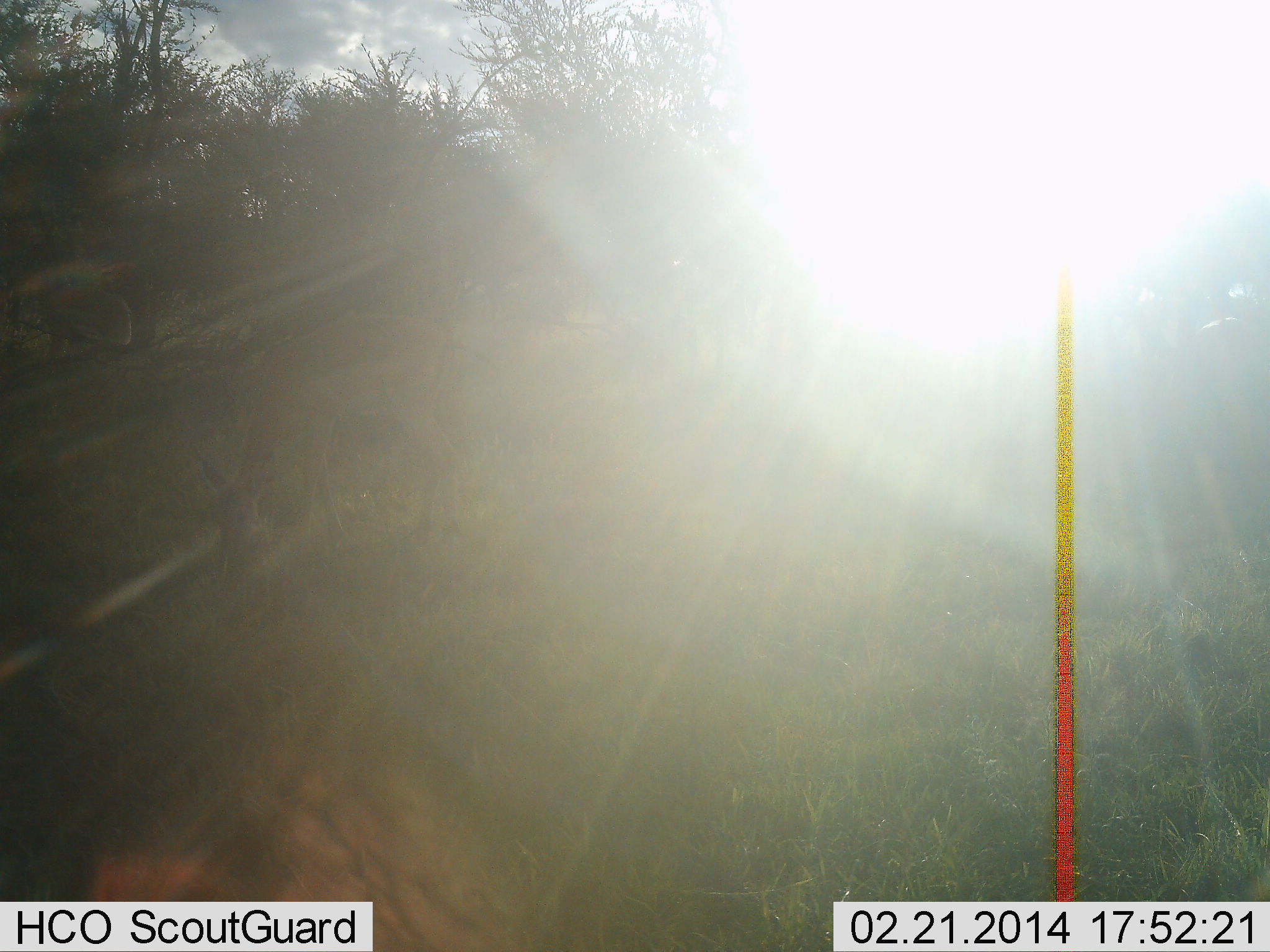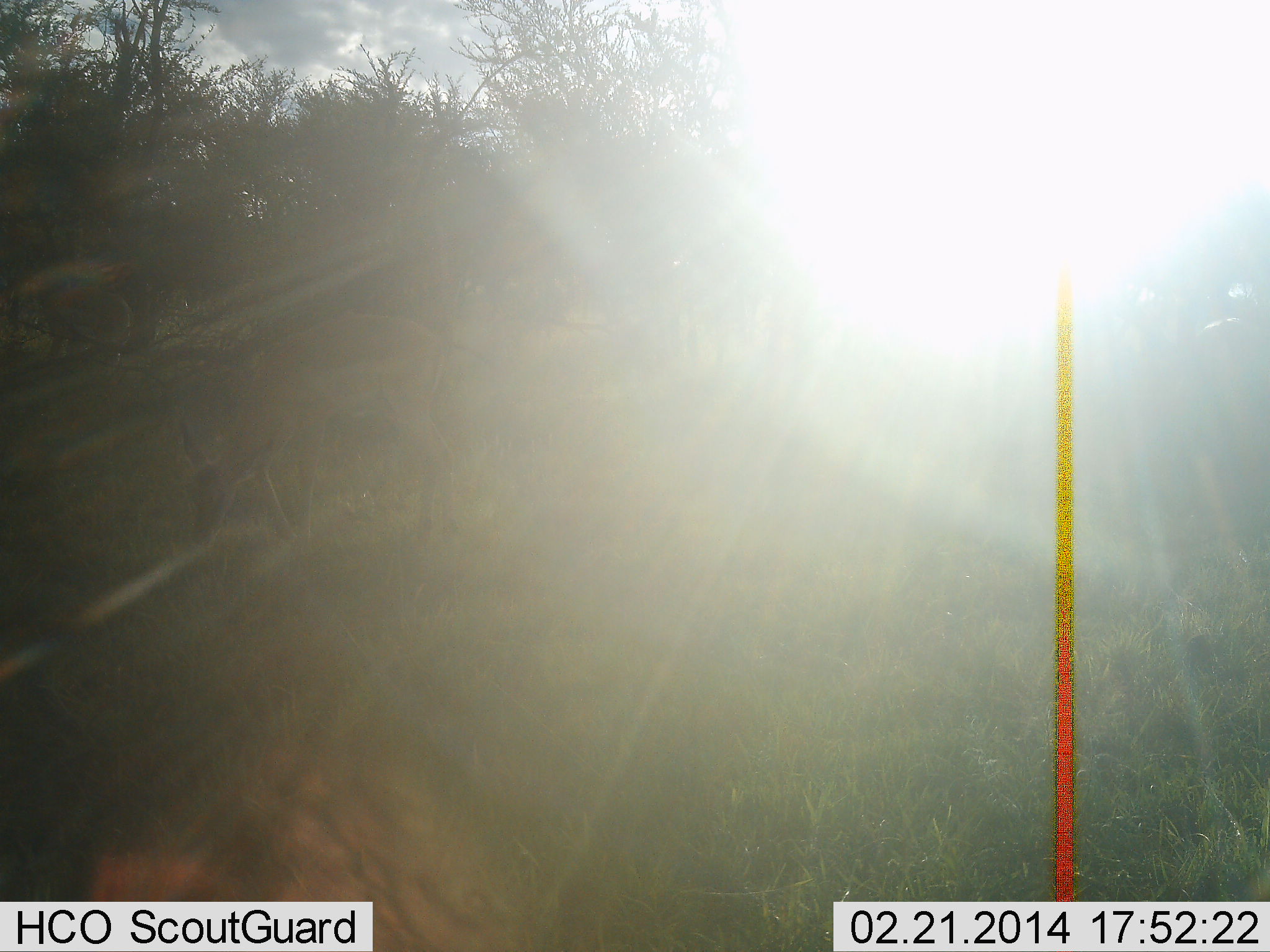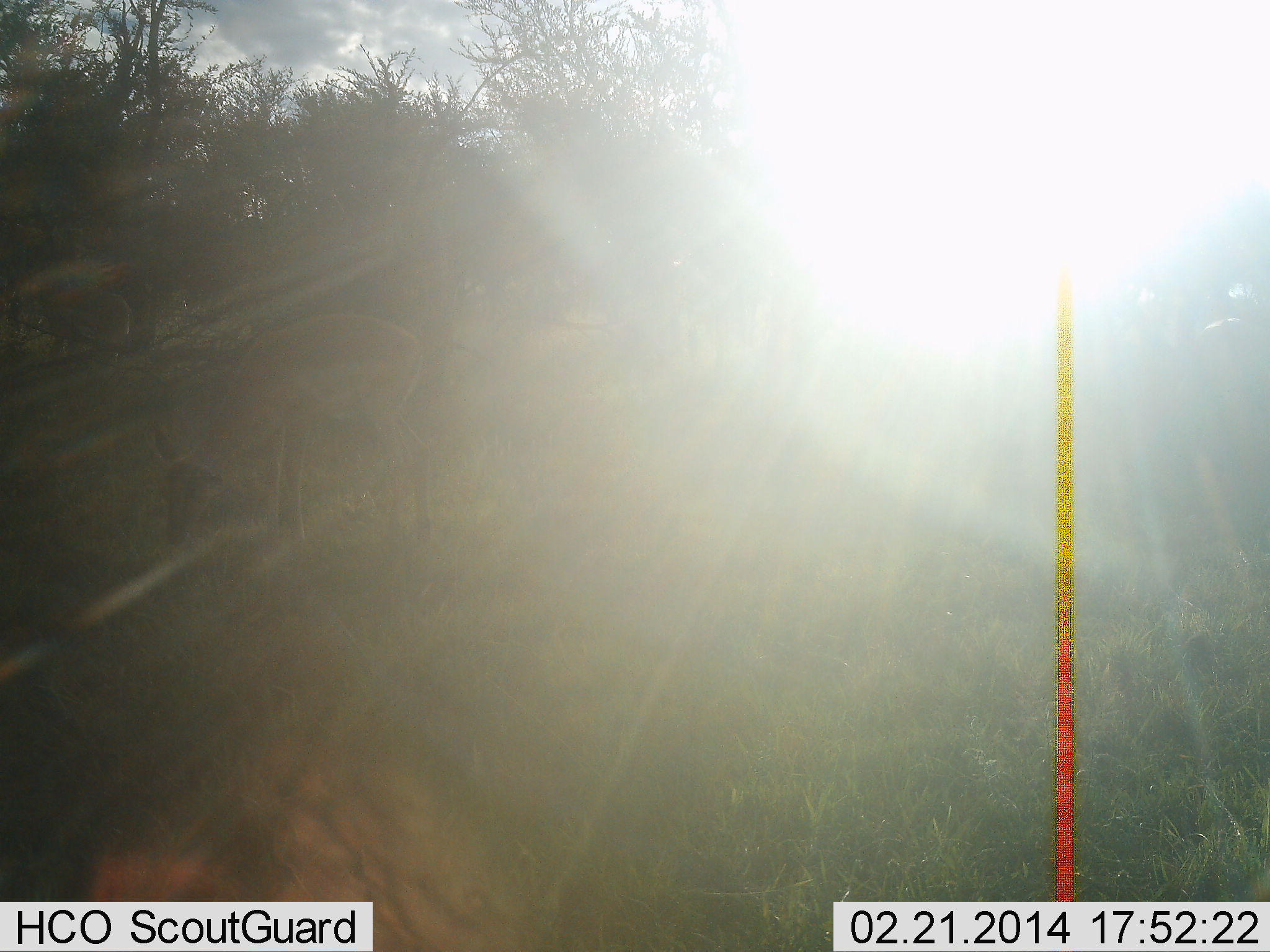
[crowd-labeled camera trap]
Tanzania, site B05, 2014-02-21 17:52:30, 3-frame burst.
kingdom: Animalia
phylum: Chordata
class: Mammalia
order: Artiodactyla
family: Bovidae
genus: Aepyceros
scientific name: Aepyceros melampus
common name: impala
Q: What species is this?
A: Impala (Aepyceros melampus).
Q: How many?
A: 1.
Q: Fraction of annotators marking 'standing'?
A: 0%.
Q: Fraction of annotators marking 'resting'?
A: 0%.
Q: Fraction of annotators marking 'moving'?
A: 20%.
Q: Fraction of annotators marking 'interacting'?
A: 0%.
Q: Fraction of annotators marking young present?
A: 0%.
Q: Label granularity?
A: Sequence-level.